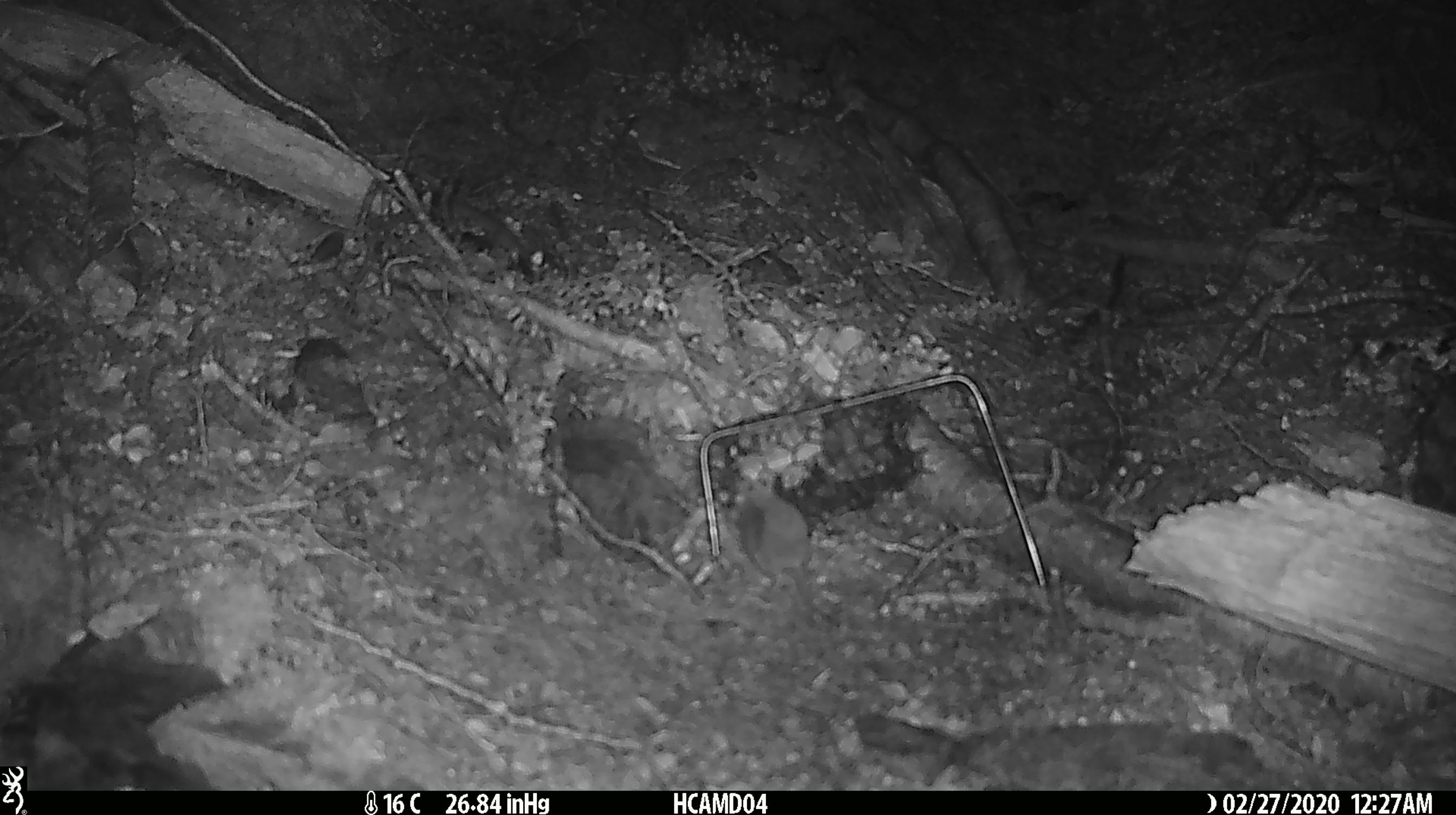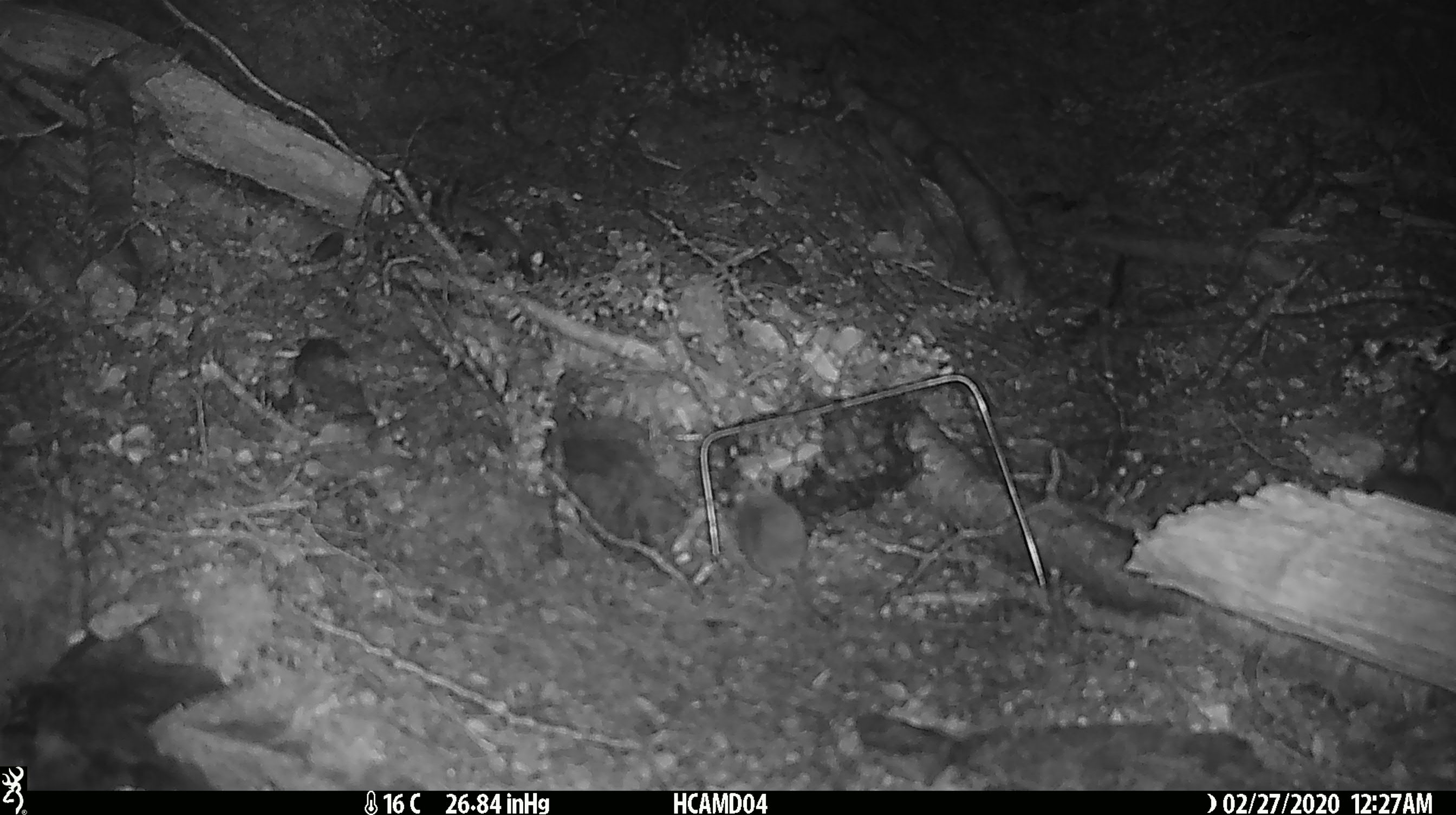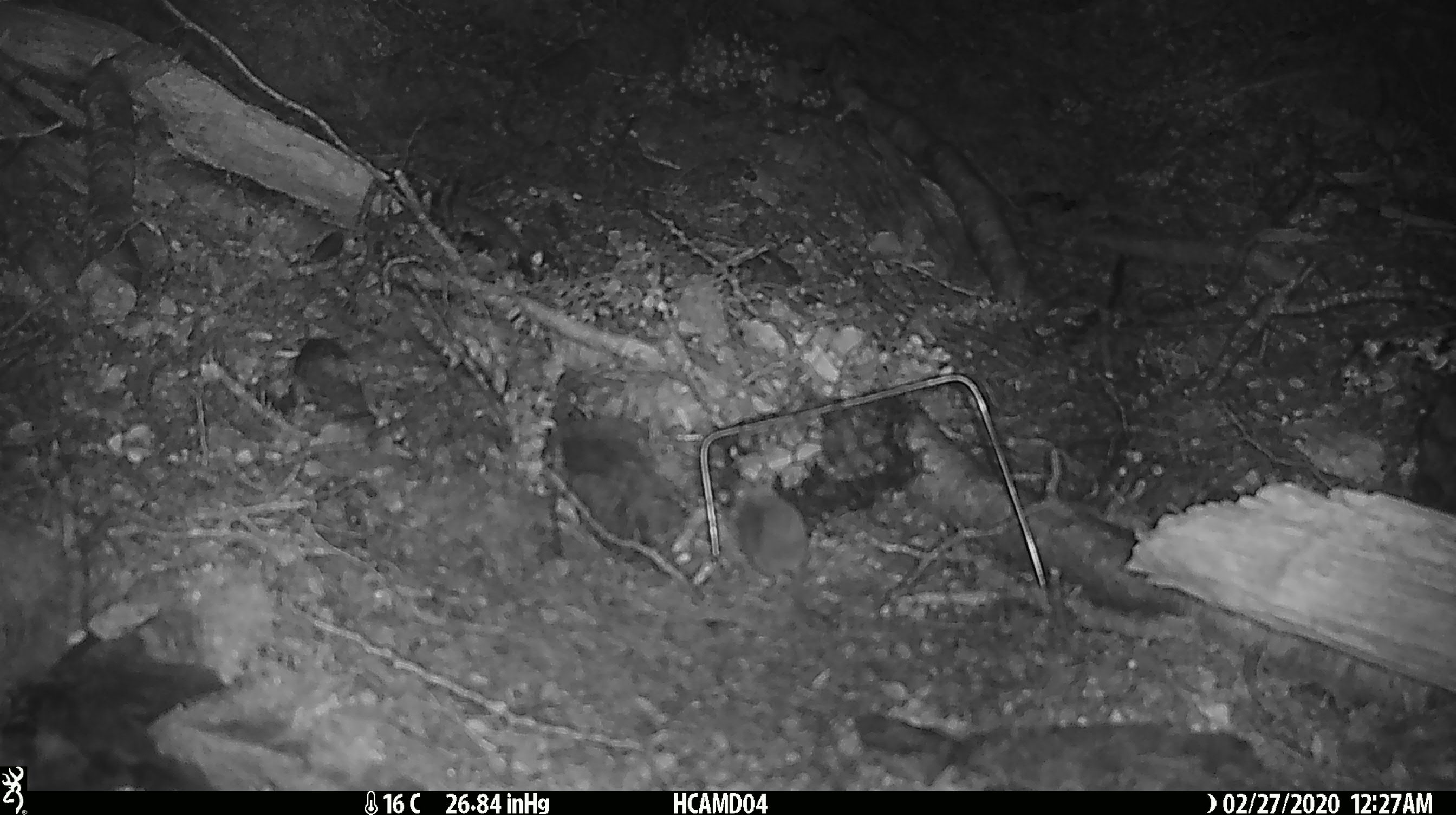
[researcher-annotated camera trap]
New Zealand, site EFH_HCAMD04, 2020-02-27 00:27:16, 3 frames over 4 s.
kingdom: Animalia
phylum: Chordata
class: Mammalia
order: Rodentia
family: Muridae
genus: Mus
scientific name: Mus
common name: mouse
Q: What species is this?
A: Mouse (Mus).